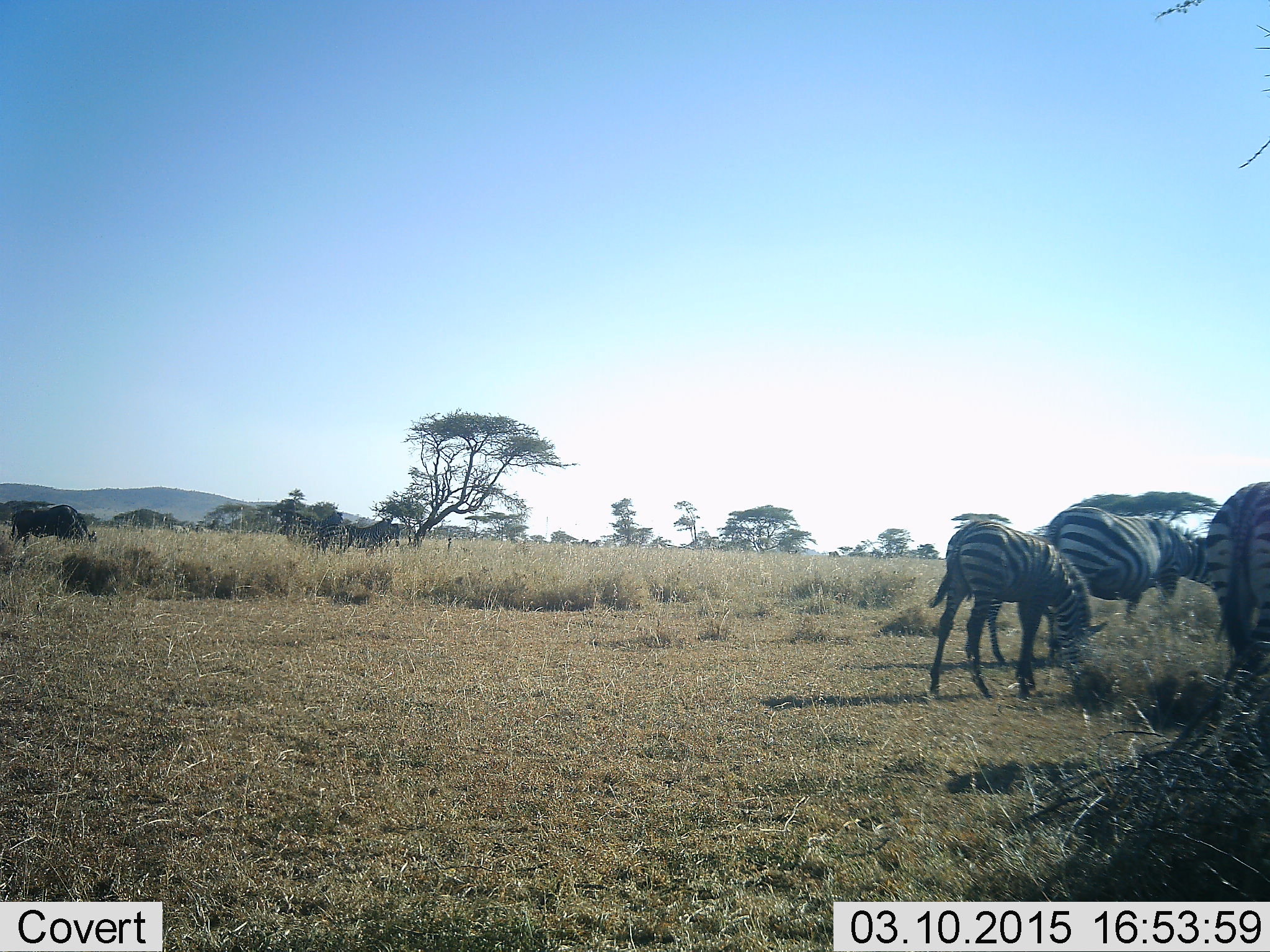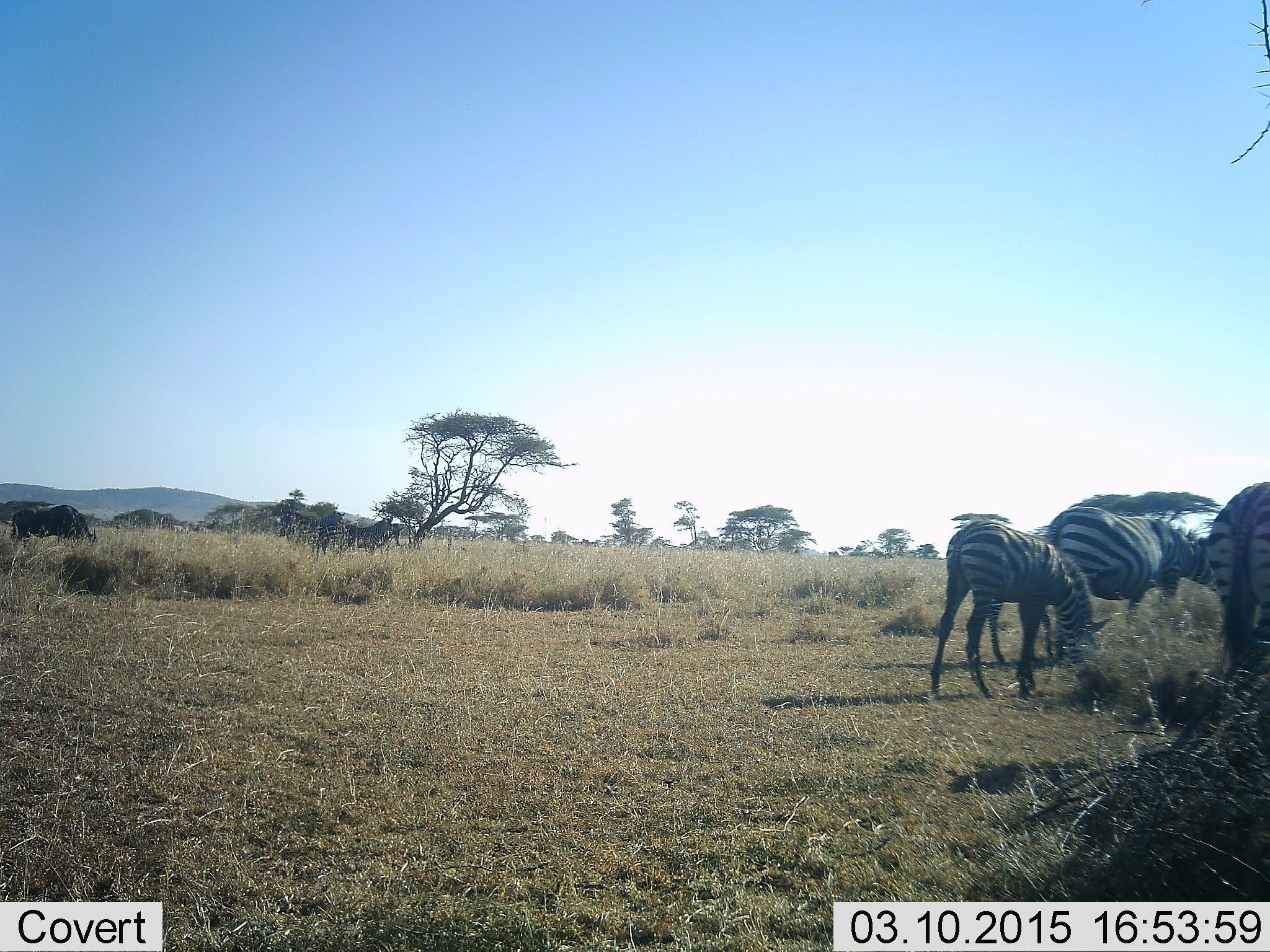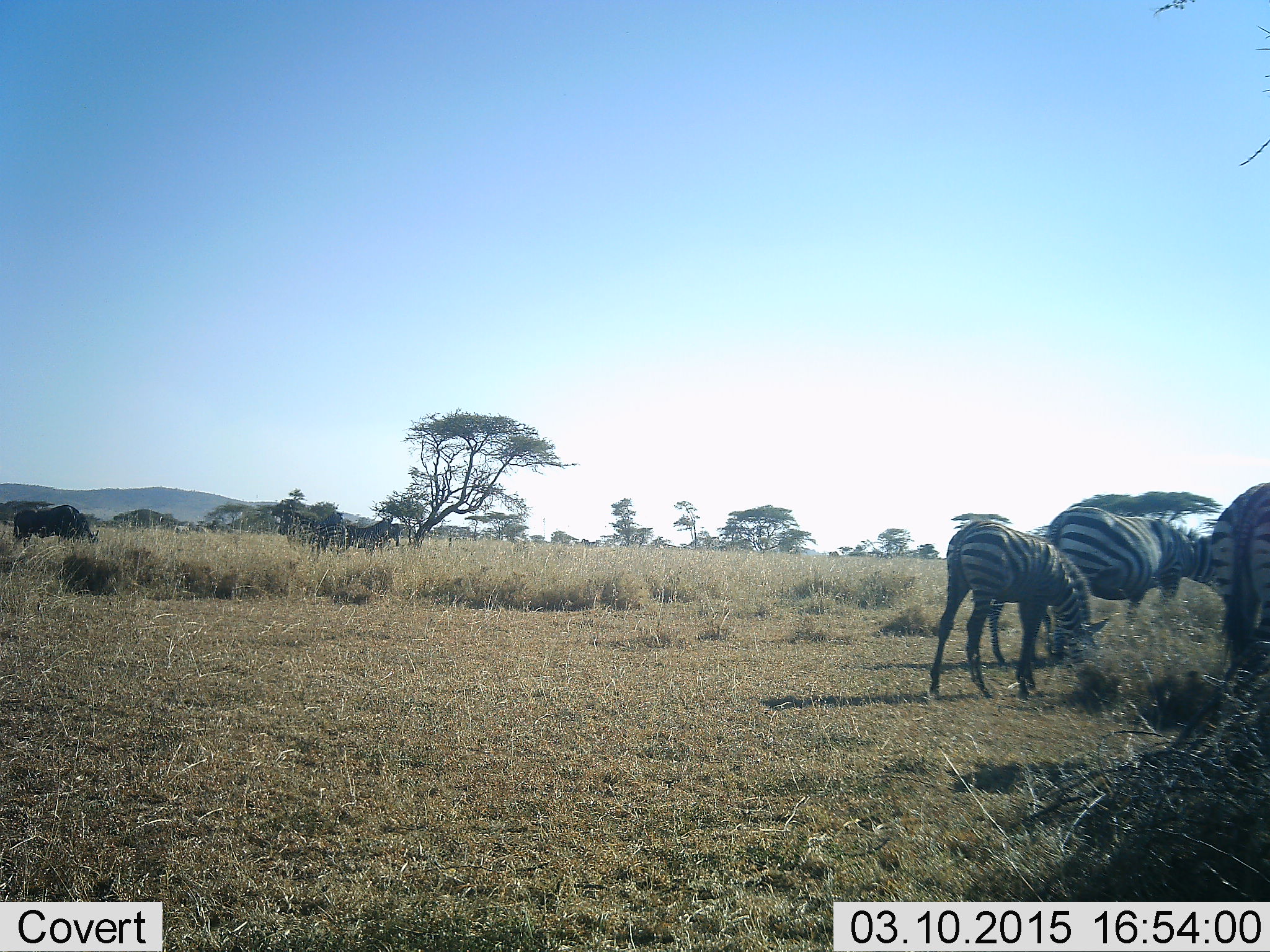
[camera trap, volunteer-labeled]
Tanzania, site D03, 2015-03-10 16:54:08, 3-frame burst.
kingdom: Animalia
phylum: Chordata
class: Mammalia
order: Perissodactyla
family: Equidae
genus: Equus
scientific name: Equus quagga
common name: plains zebra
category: zebra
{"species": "zebra (plains zebra) (Equus quagga)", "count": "3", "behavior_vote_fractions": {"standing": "26%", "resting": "0%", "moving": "5%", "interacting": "0%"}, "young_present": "26%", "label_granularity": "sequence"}